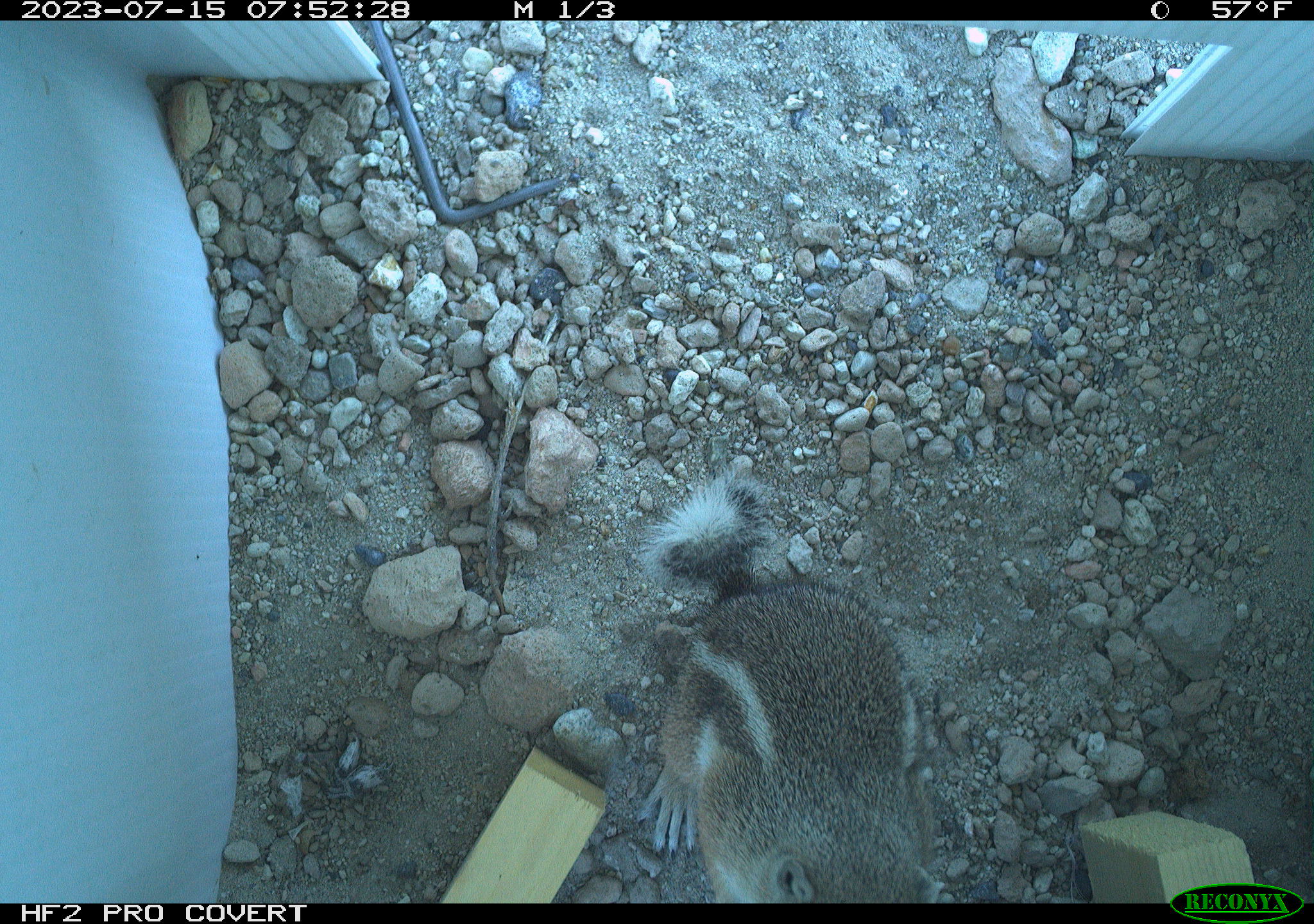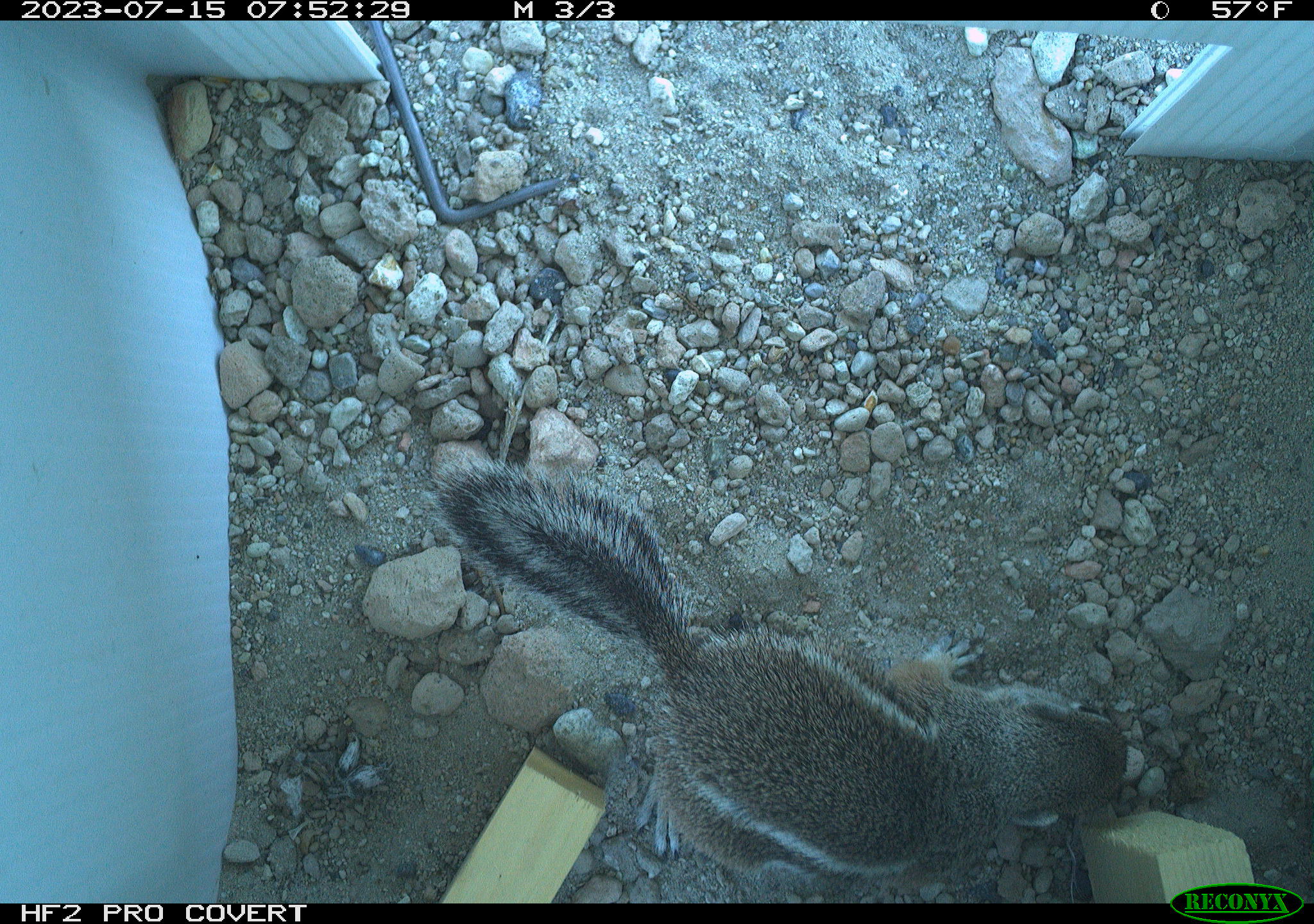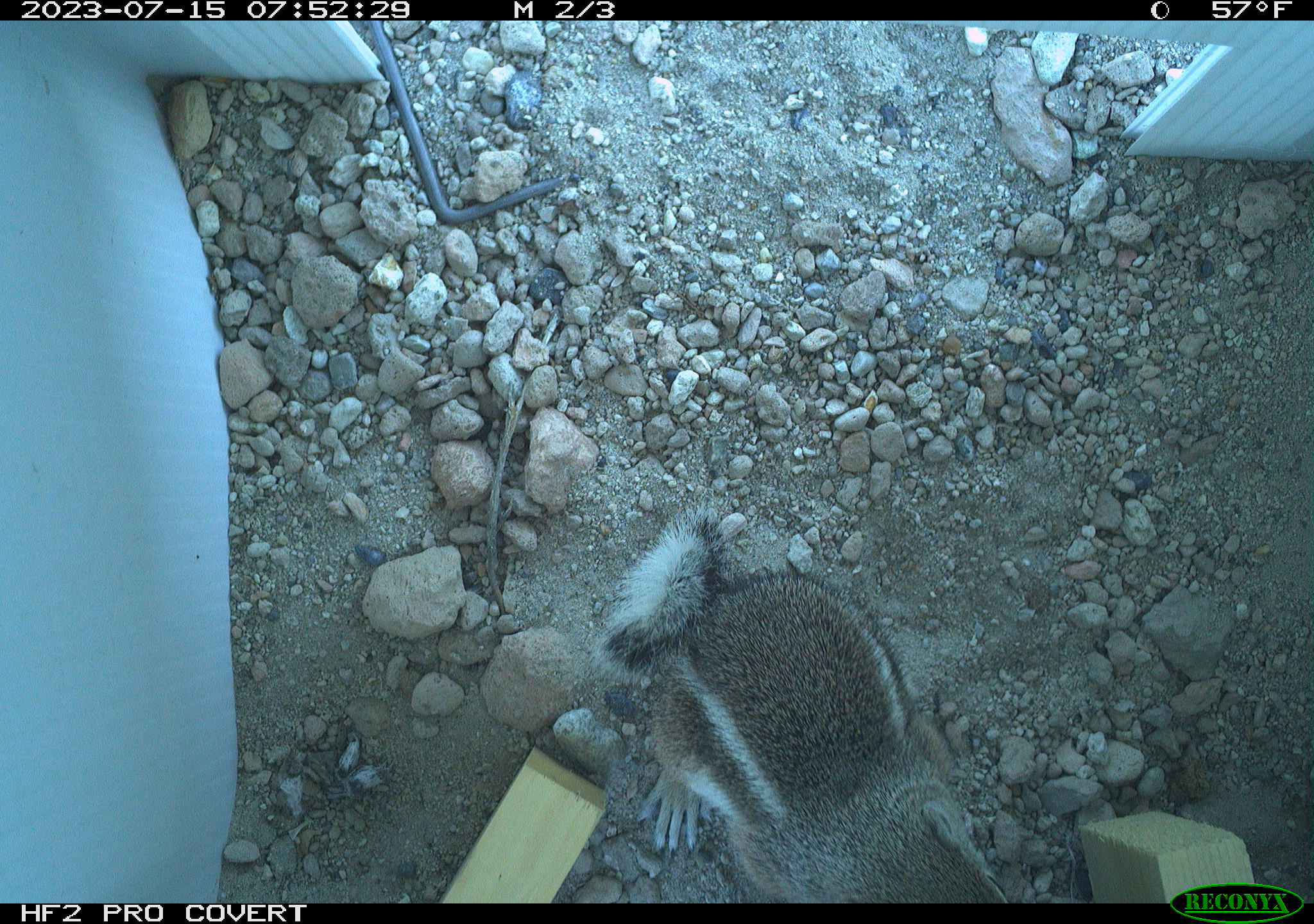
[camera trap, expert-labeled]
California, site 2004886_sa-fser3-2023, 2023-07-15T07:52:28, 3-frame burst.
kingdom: Animalia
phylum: Chordata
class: Mammalia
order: Rodentia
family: Sciuridae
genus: Ammospermophilus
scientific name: Ammospermophilus leucurus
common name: white-tailed antelope squirrel